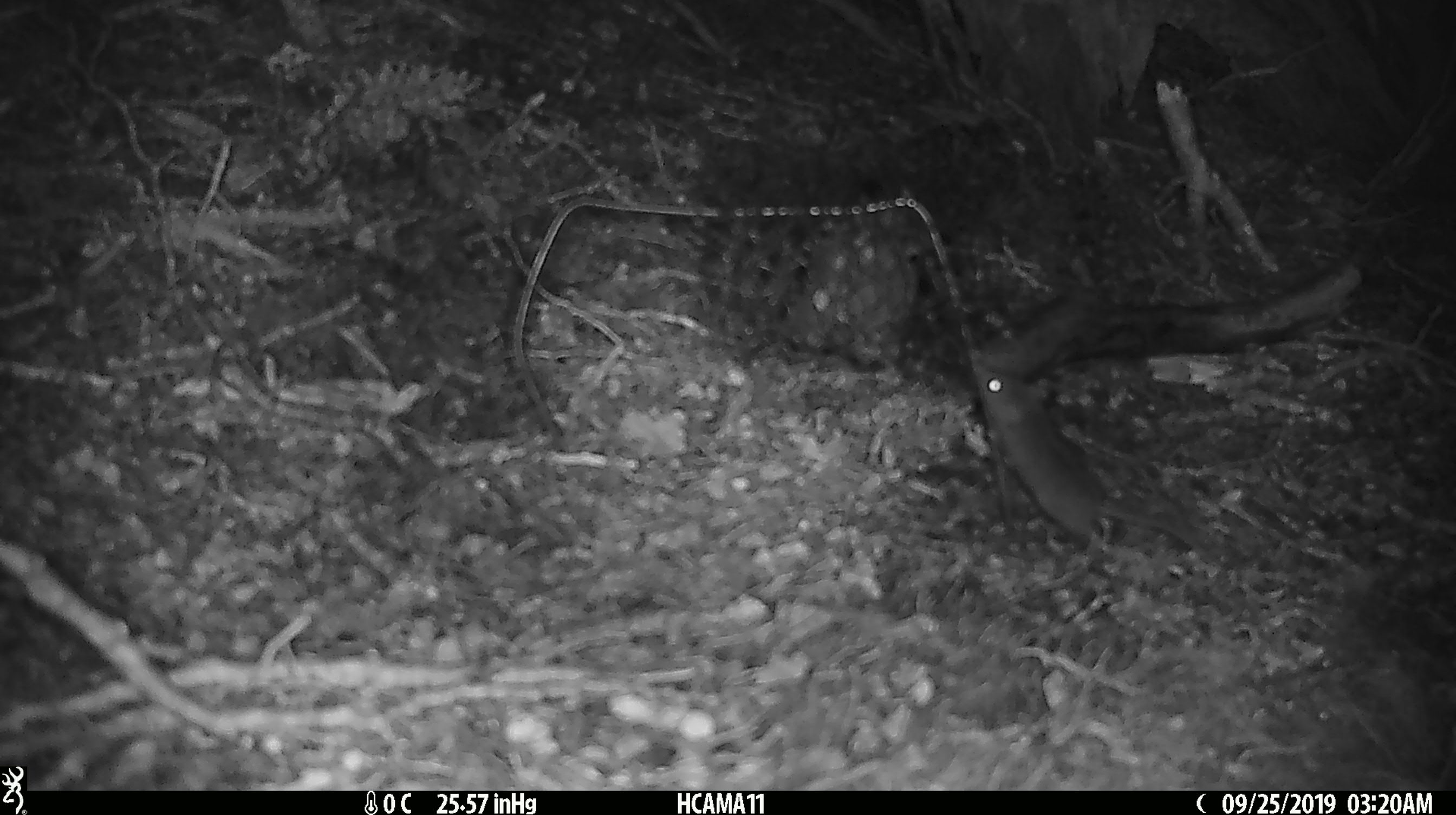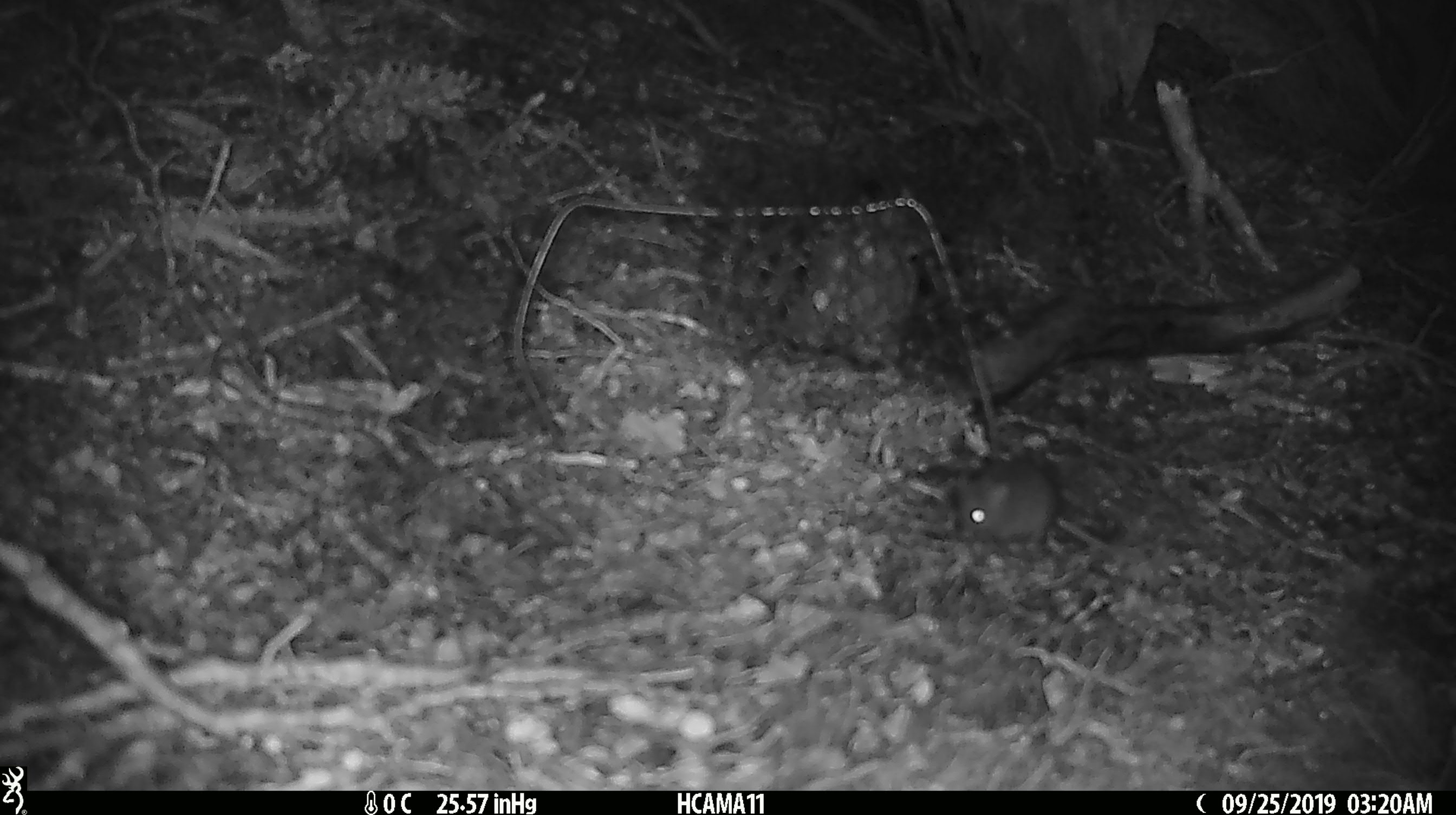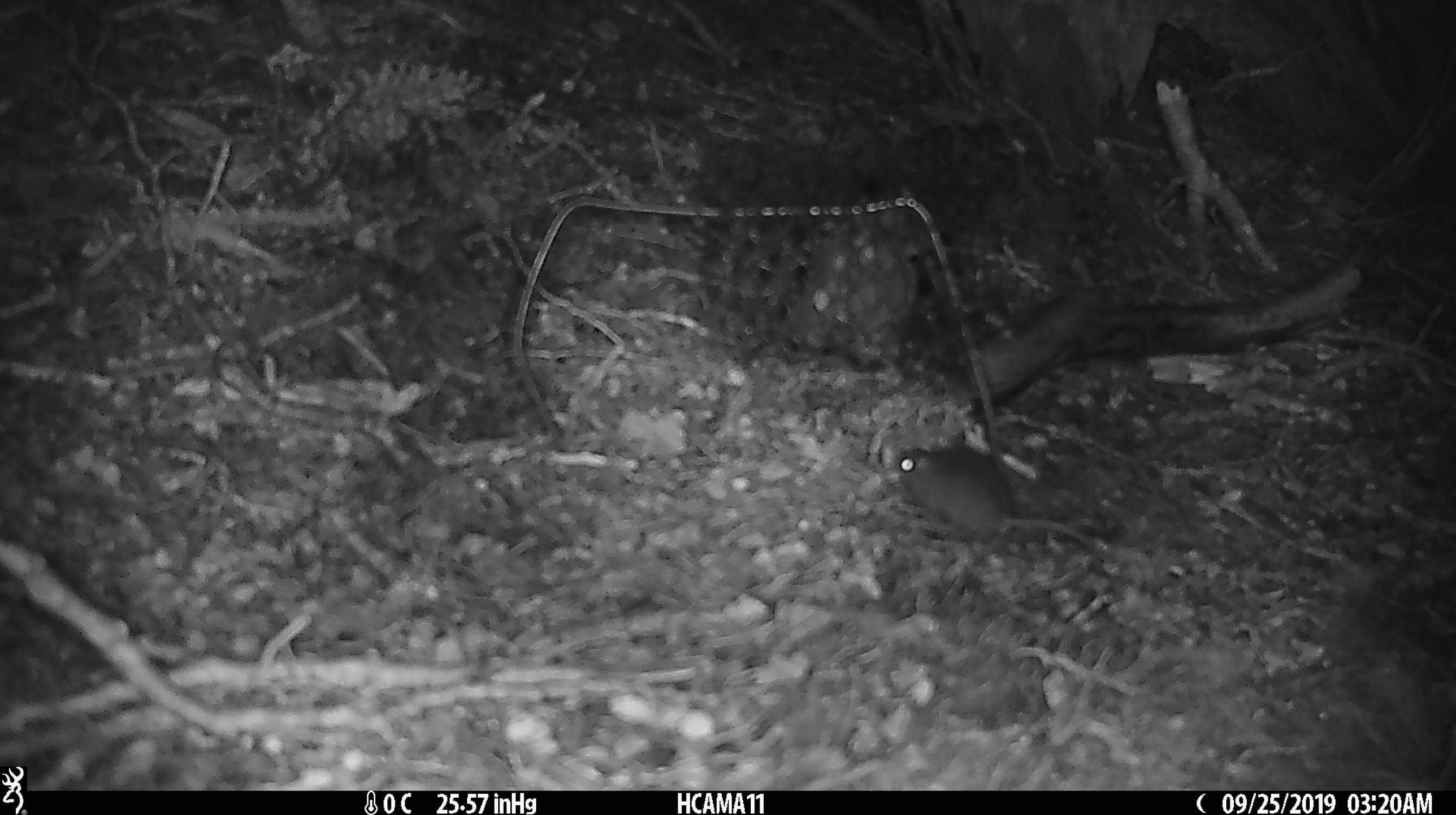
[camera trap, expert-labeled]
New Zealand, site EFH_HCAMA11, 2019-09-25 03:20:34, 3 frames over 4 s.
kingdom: Animalia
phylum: Chordata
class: Mammalia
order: Rodentia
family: Muridae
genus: Mus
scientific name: Mus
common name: mouse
Mouse (Mus).